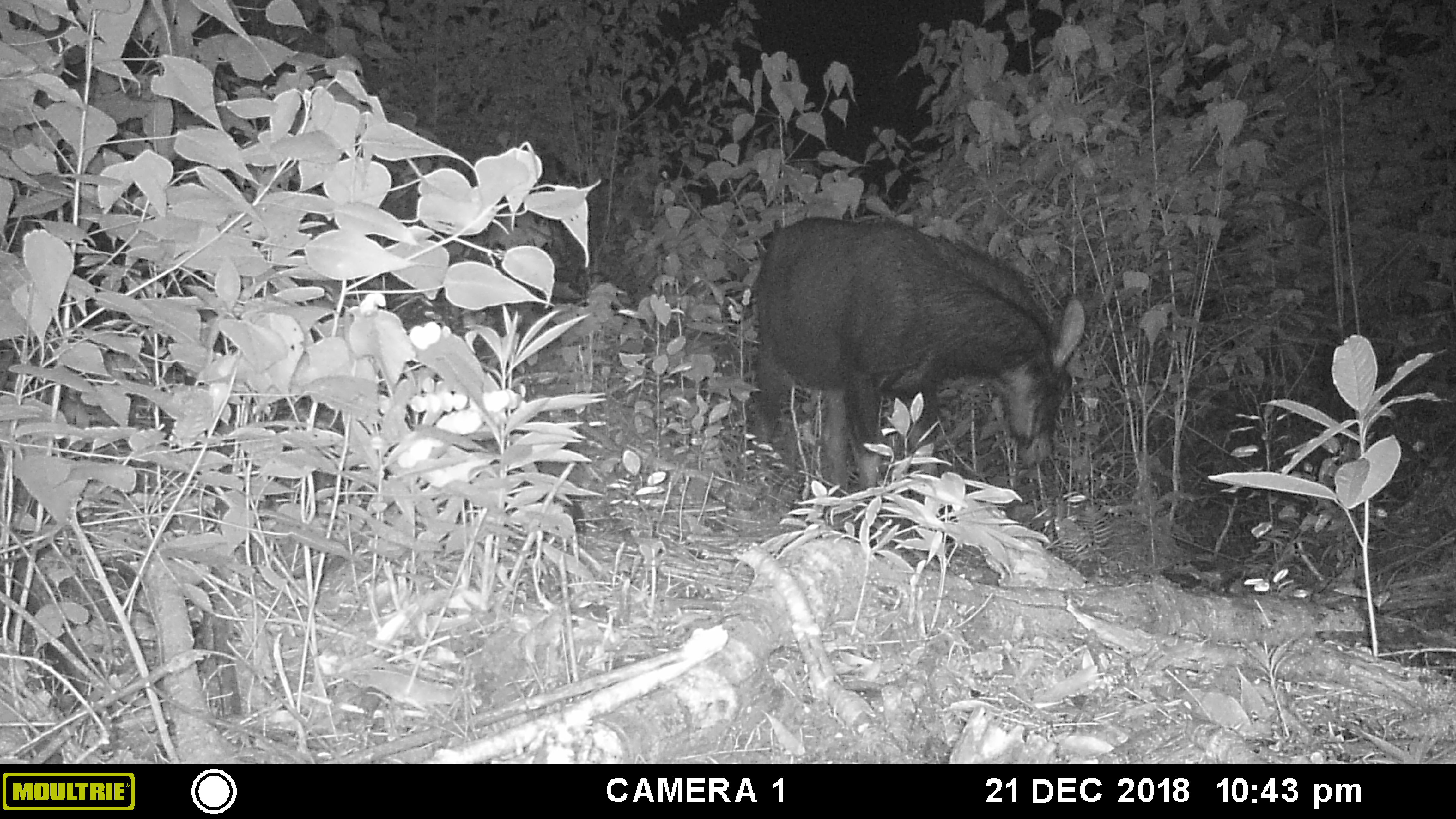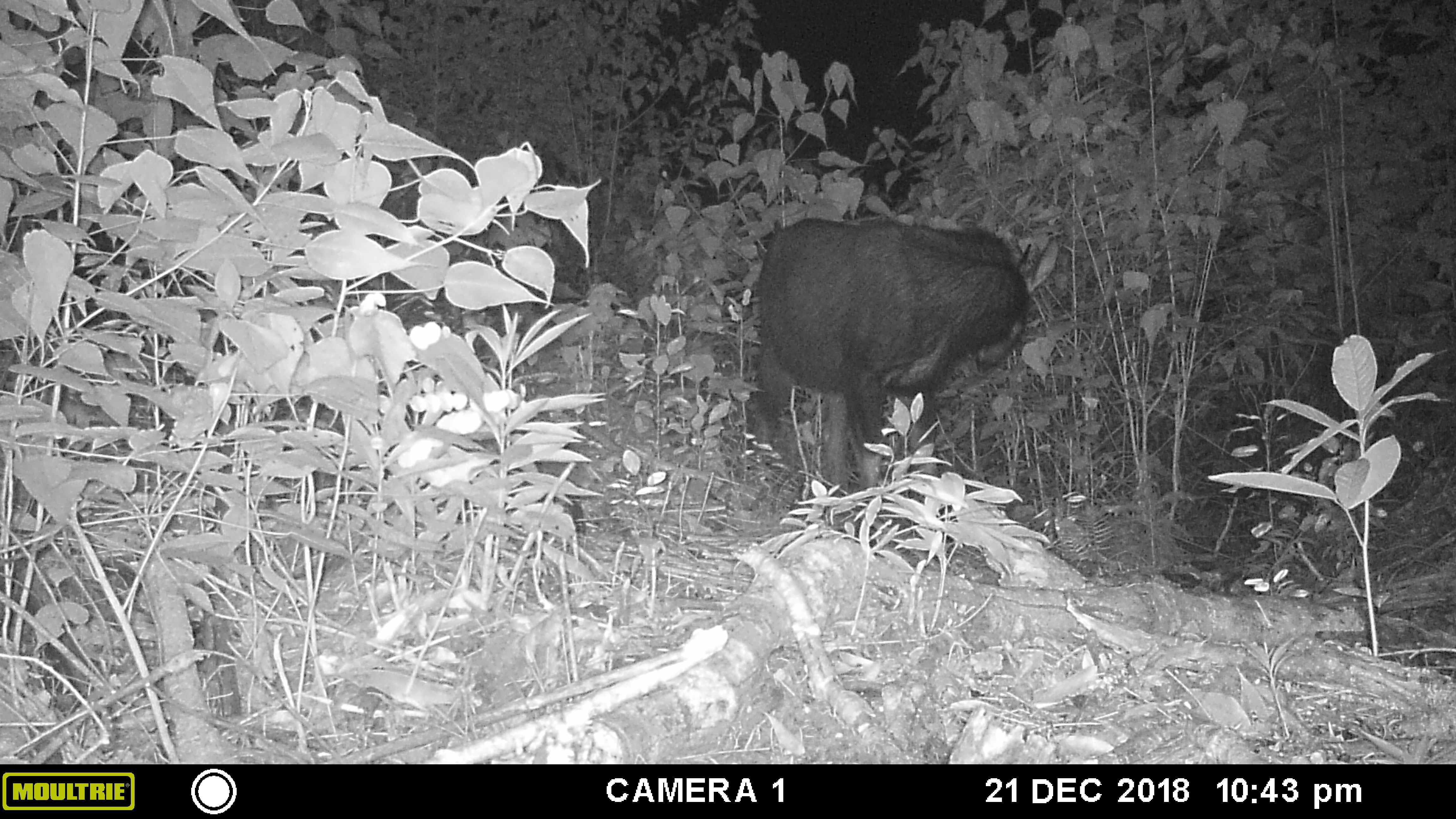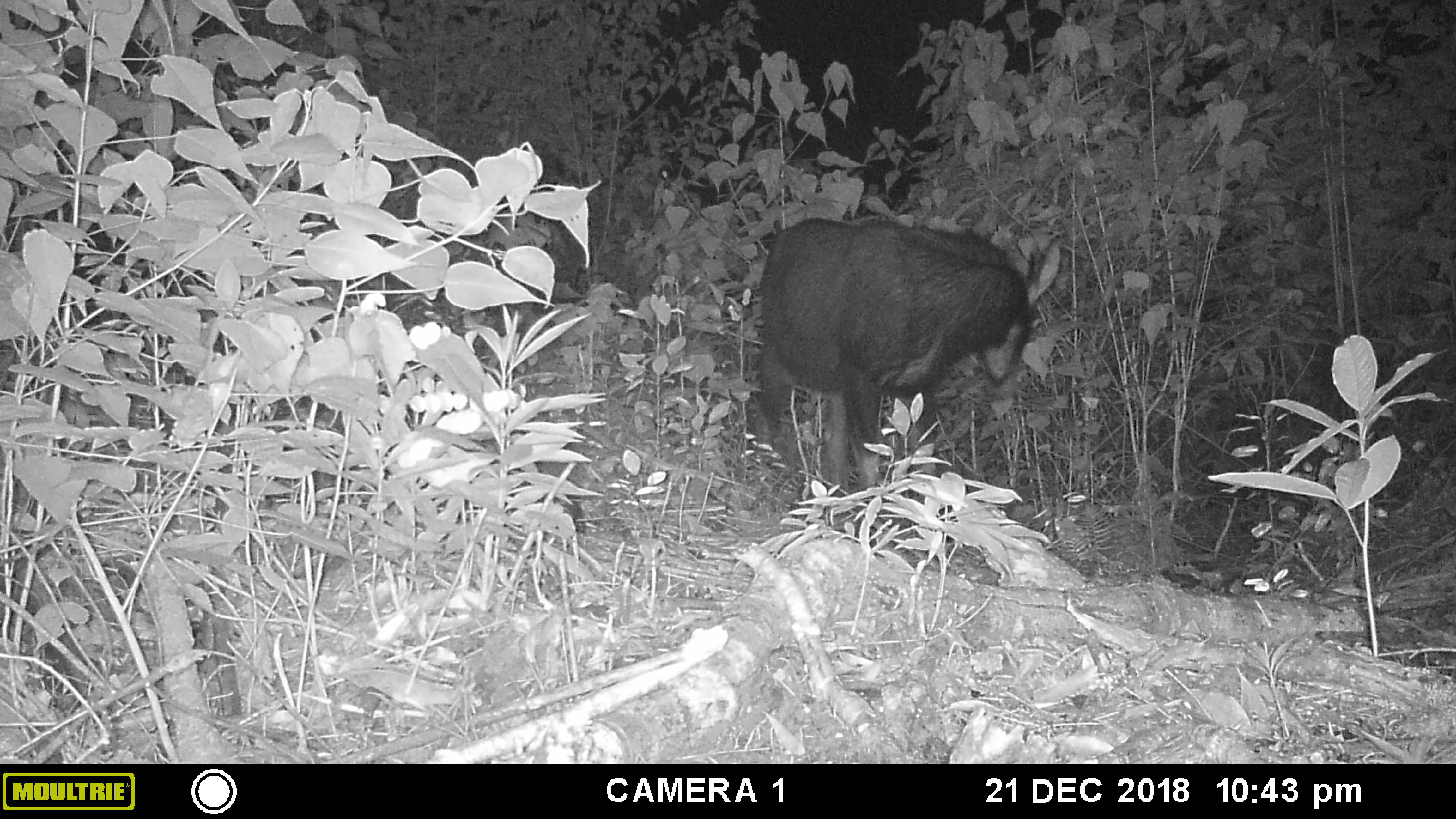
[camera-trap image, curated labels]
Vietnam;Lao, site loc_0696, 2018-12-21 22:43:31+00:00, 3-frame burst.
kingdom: Animalia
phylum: Chordata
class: Mammalia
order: Artiodactyla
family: Bovidae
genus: Capricornis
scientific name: Capricornis sumatraensis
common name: chinese serow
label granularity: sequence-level